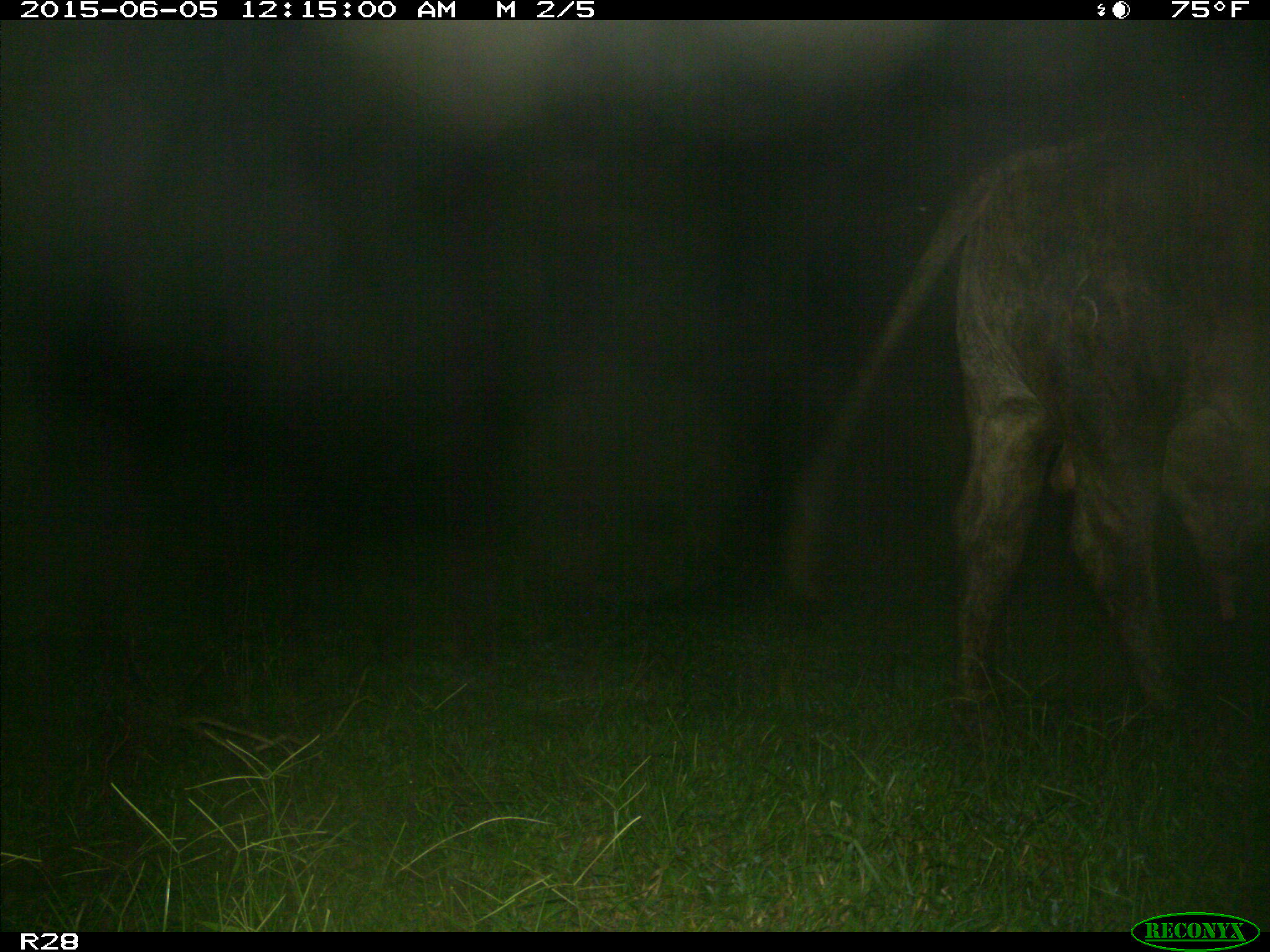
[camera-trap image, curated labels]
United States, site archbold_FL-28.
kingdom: Animalia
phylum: Chordata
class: Mammalia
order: Artiodactyla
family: Bovidae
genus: Bos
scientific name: Bos taurus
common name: domestic cow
Bos taurus (domestic cow).